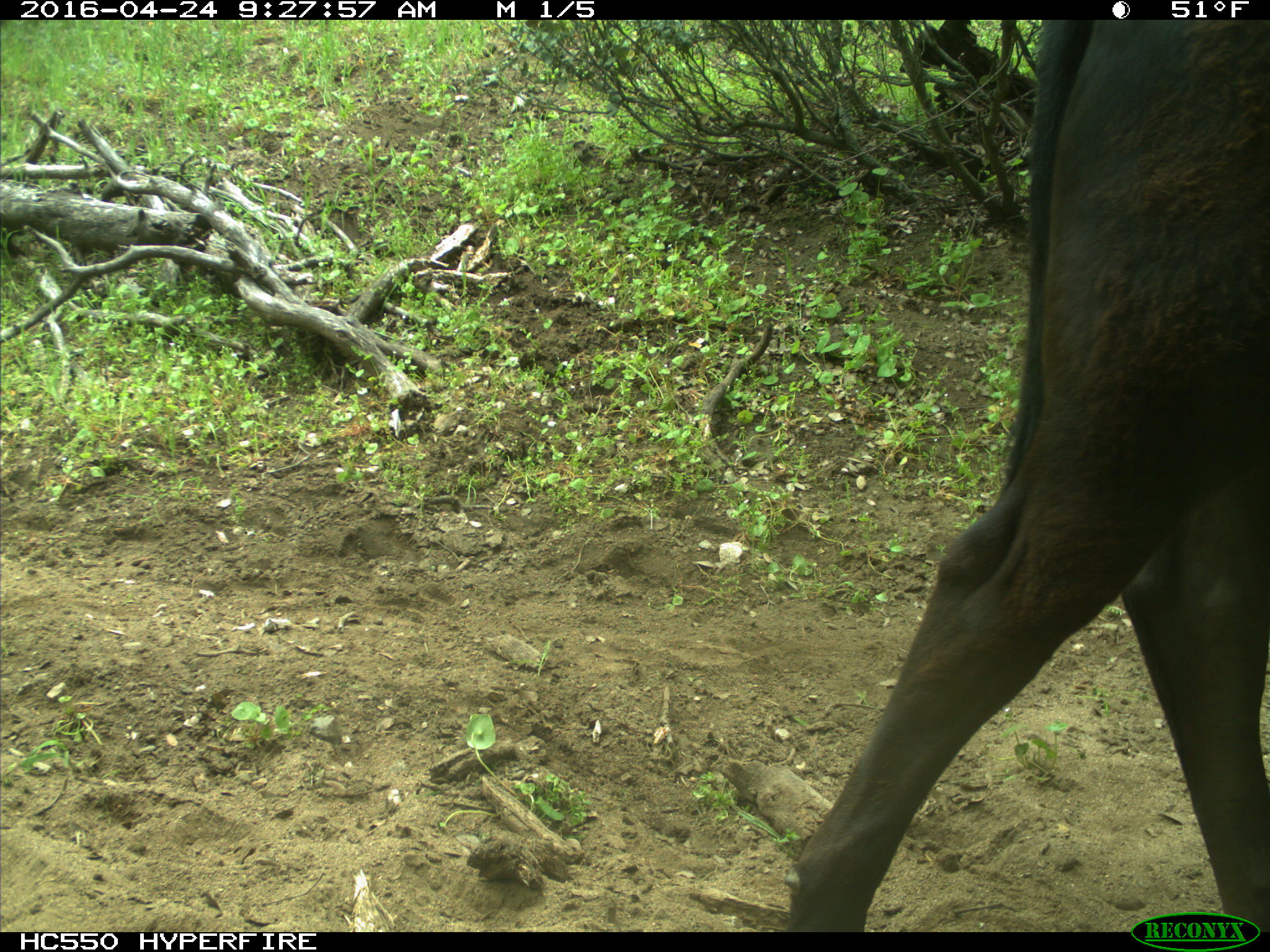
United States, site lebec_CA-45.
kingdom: Animalia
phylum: Chordata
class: Mammalia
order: Artiodactyla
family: Bovidae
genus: Bos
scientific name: Bos taurus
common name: domestic cow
Bos taurus (domestic cow).